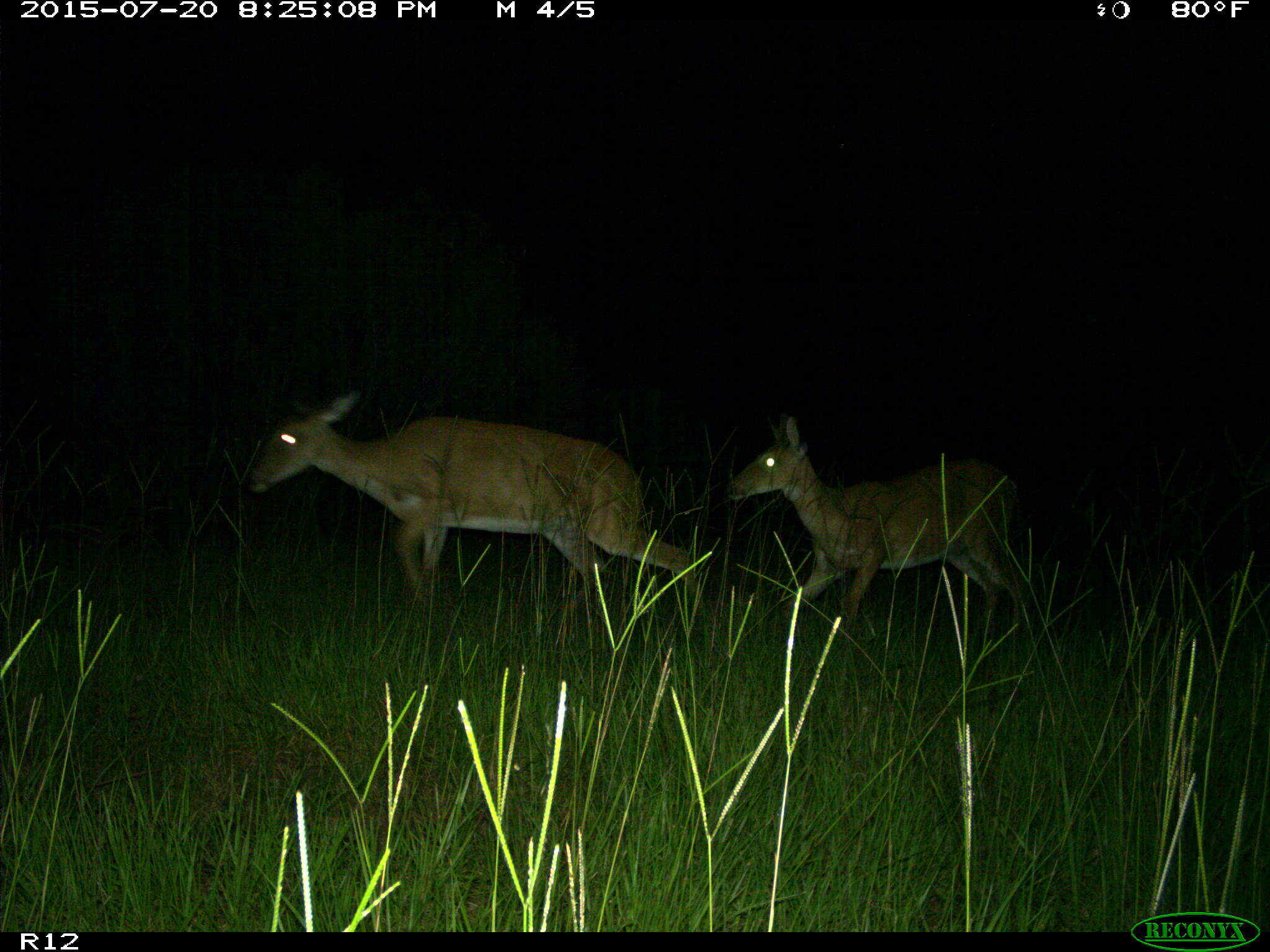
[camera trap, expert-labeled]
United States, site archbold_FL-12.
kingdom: Animalia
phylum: Chordata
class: Mammalia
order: Artiodactyla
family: Cervidae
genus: Odocoileus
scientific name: Odocoileus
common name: deer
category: unidentified deer